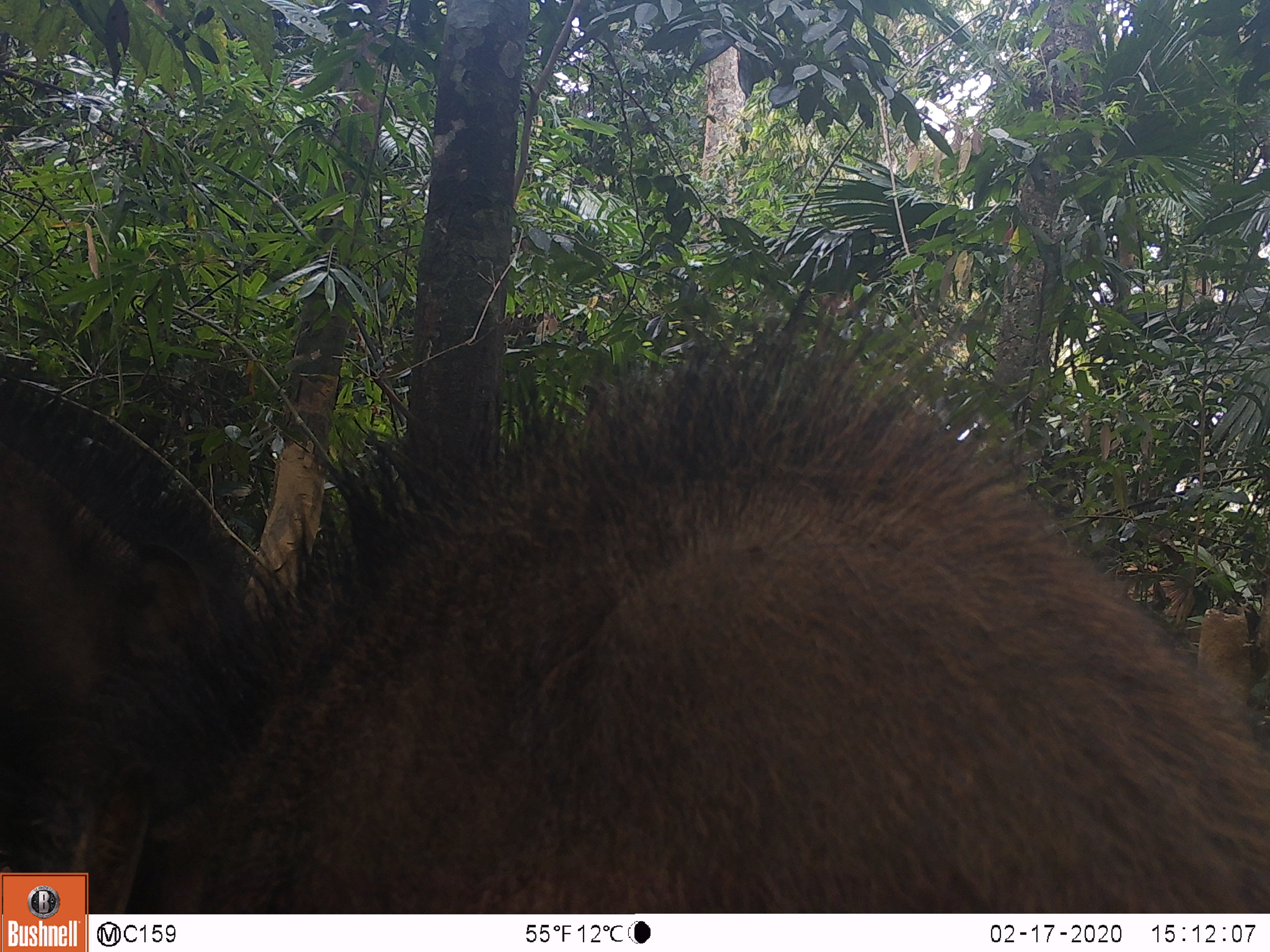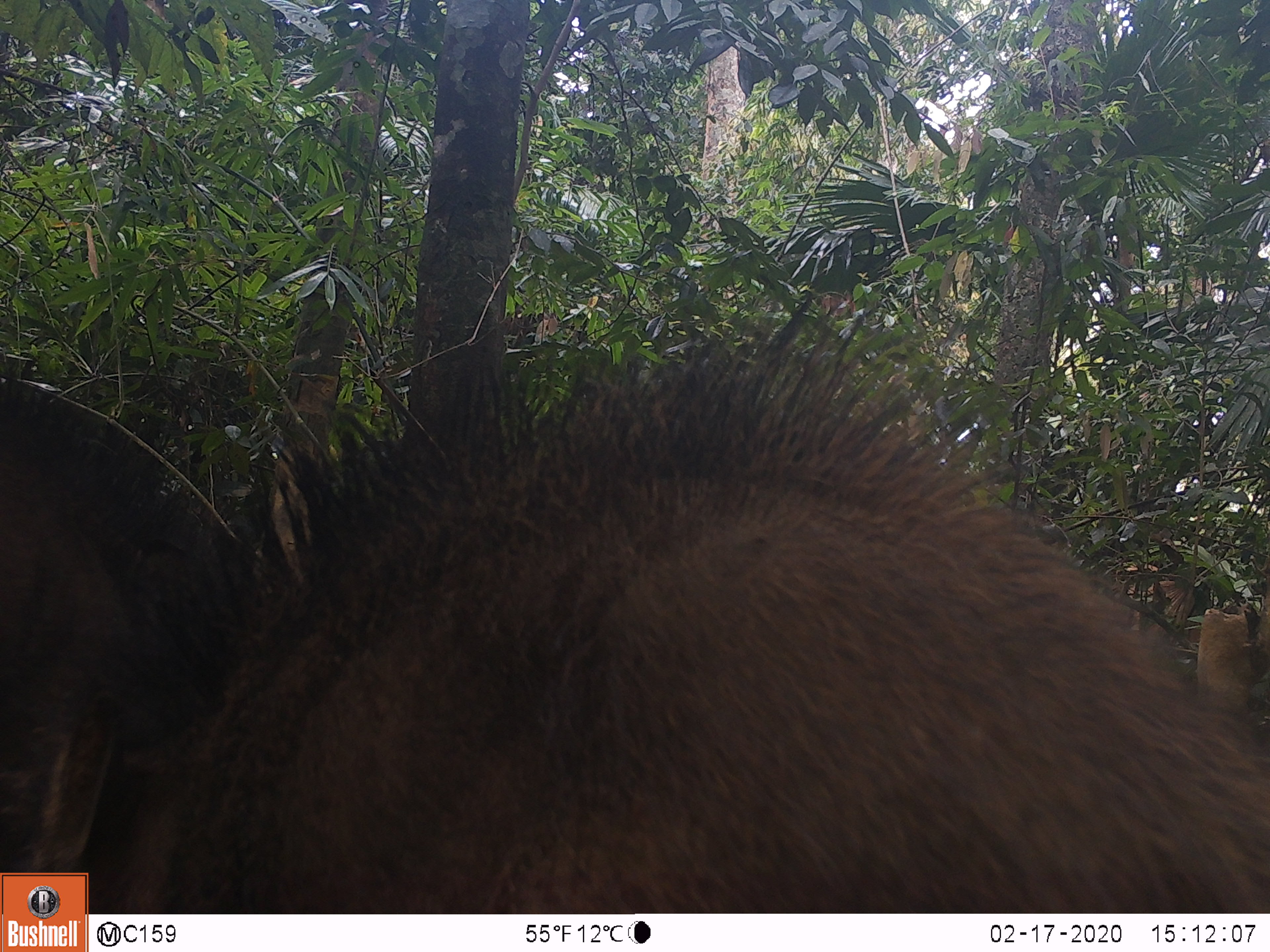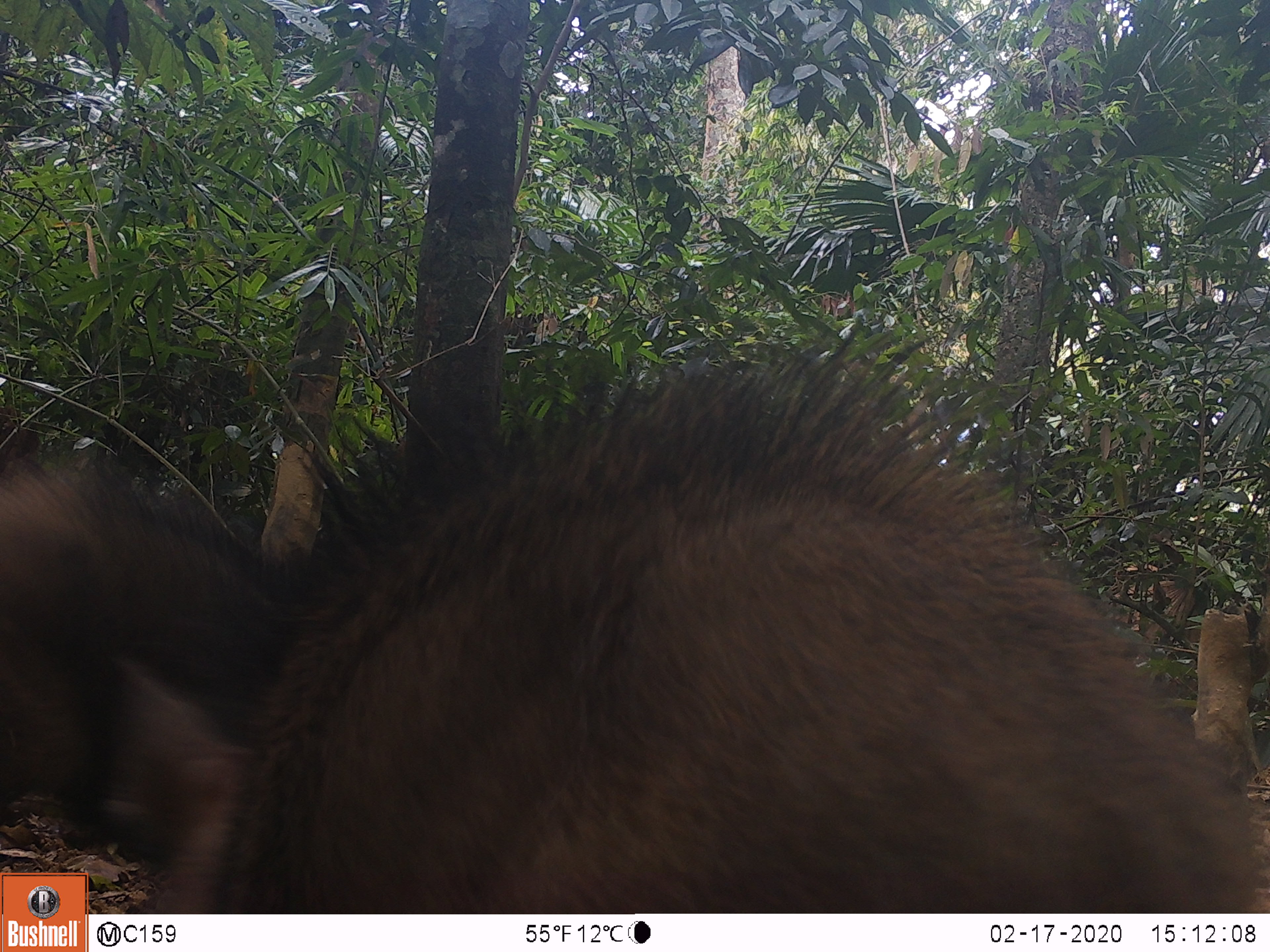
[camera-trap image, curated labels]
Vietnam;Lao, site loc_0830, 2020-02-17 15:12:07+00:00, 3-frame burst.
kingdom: Animalia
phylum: Chordata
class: Mammalia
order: Artiodactyla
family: Suidae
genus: Sus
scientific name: Sus scrofa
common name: eurasian wild pig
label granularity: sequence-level